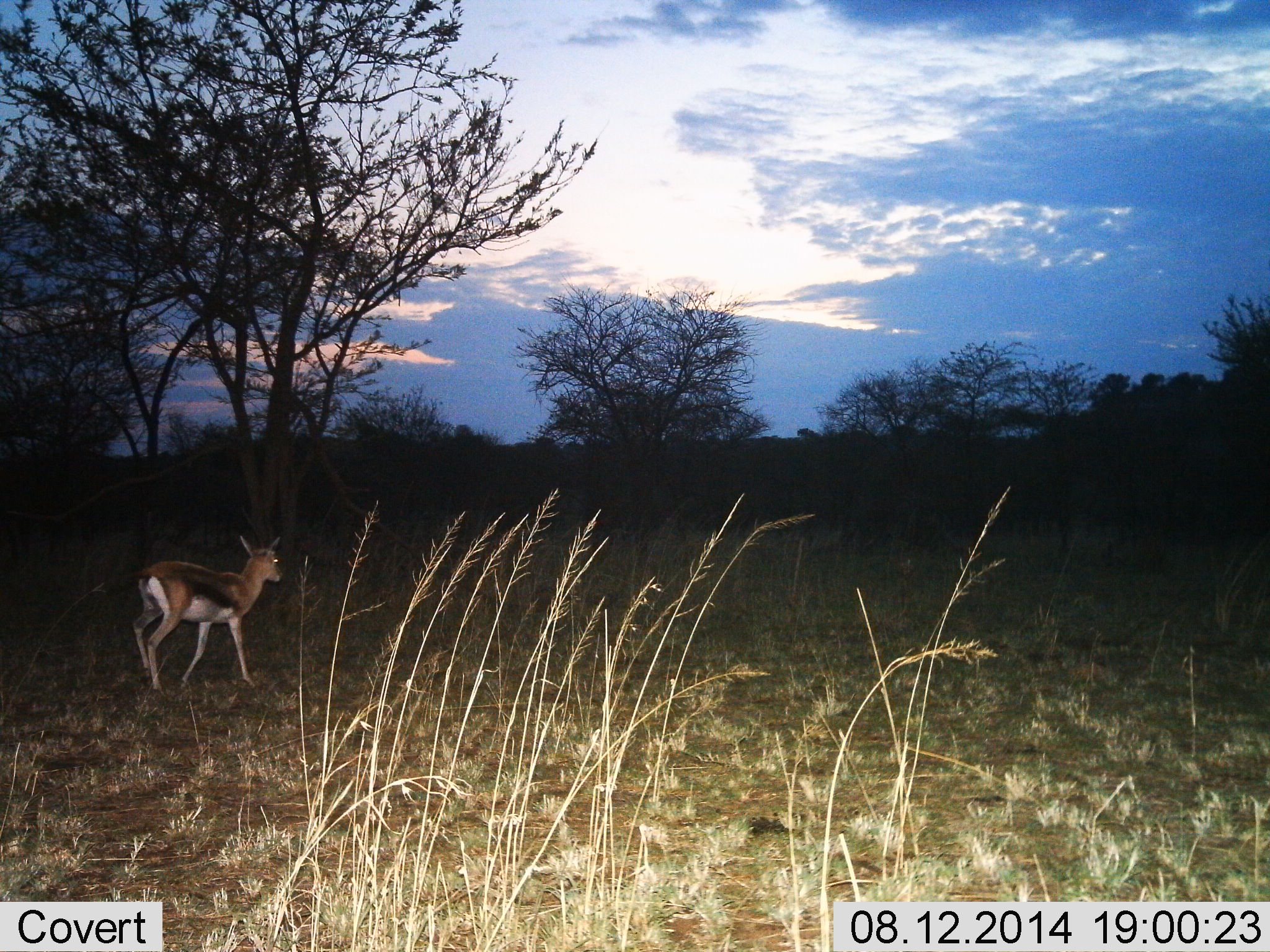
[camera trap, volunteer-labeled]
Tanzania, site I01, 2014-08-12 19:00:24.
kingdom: Animalia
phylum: Chordata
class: Mammalia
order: Artiodactyla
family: Bovidae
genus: Eudorcas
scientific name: Eudorcas thomsonii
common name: thomson's gazelle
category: gazellethomsons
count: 1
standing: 20%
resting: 0%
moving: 90%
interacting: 0%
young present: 20%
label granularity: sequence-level